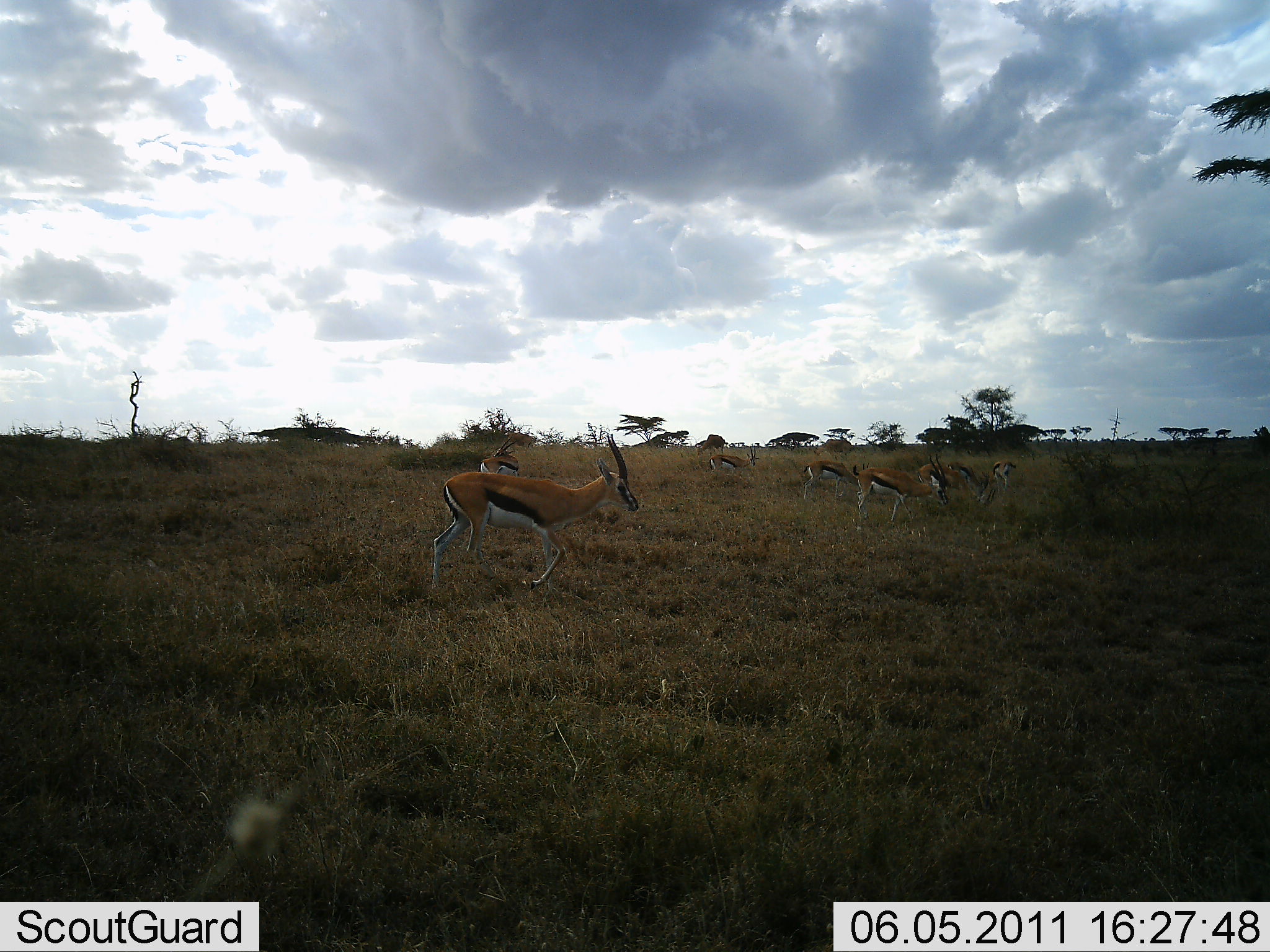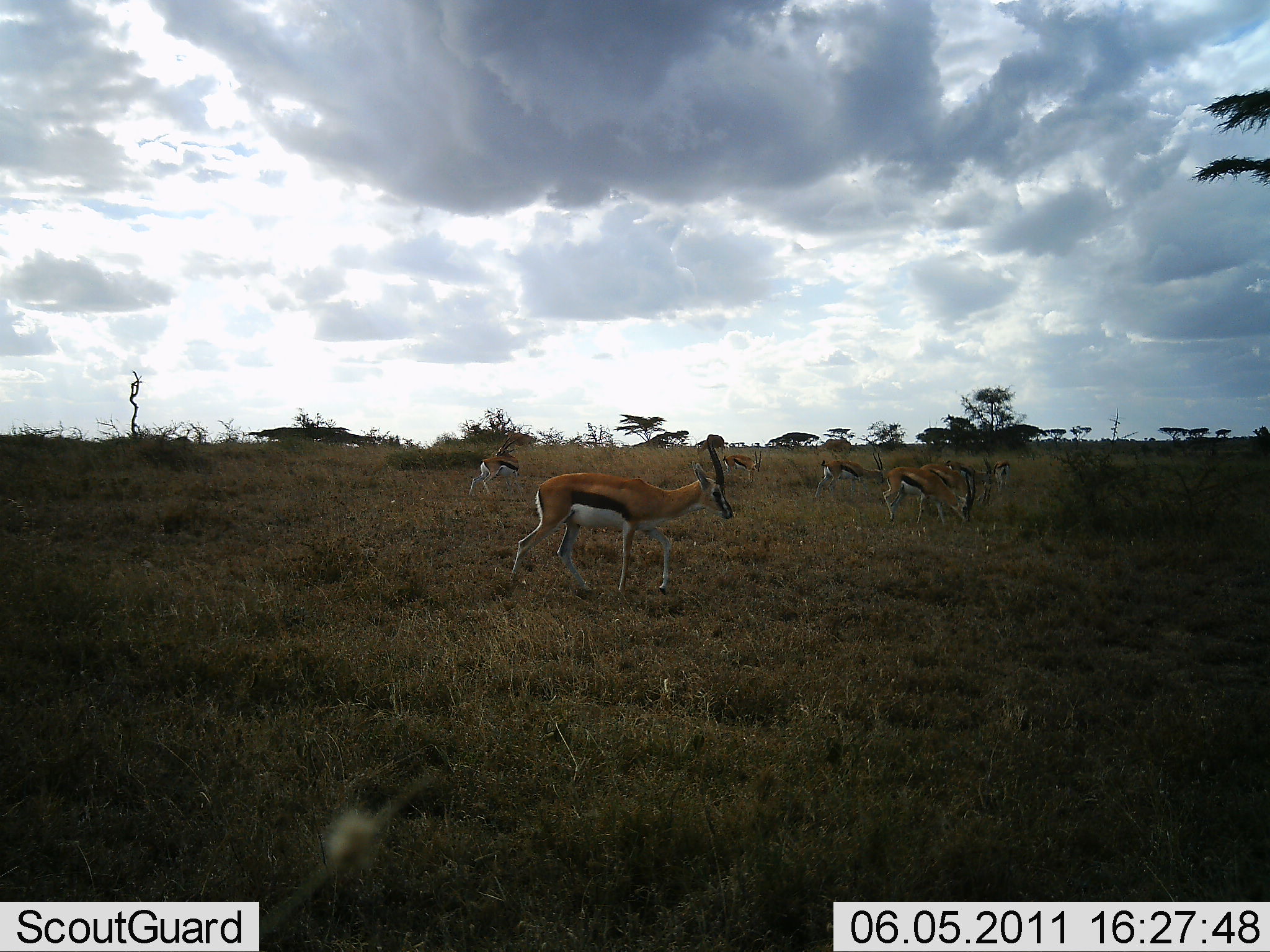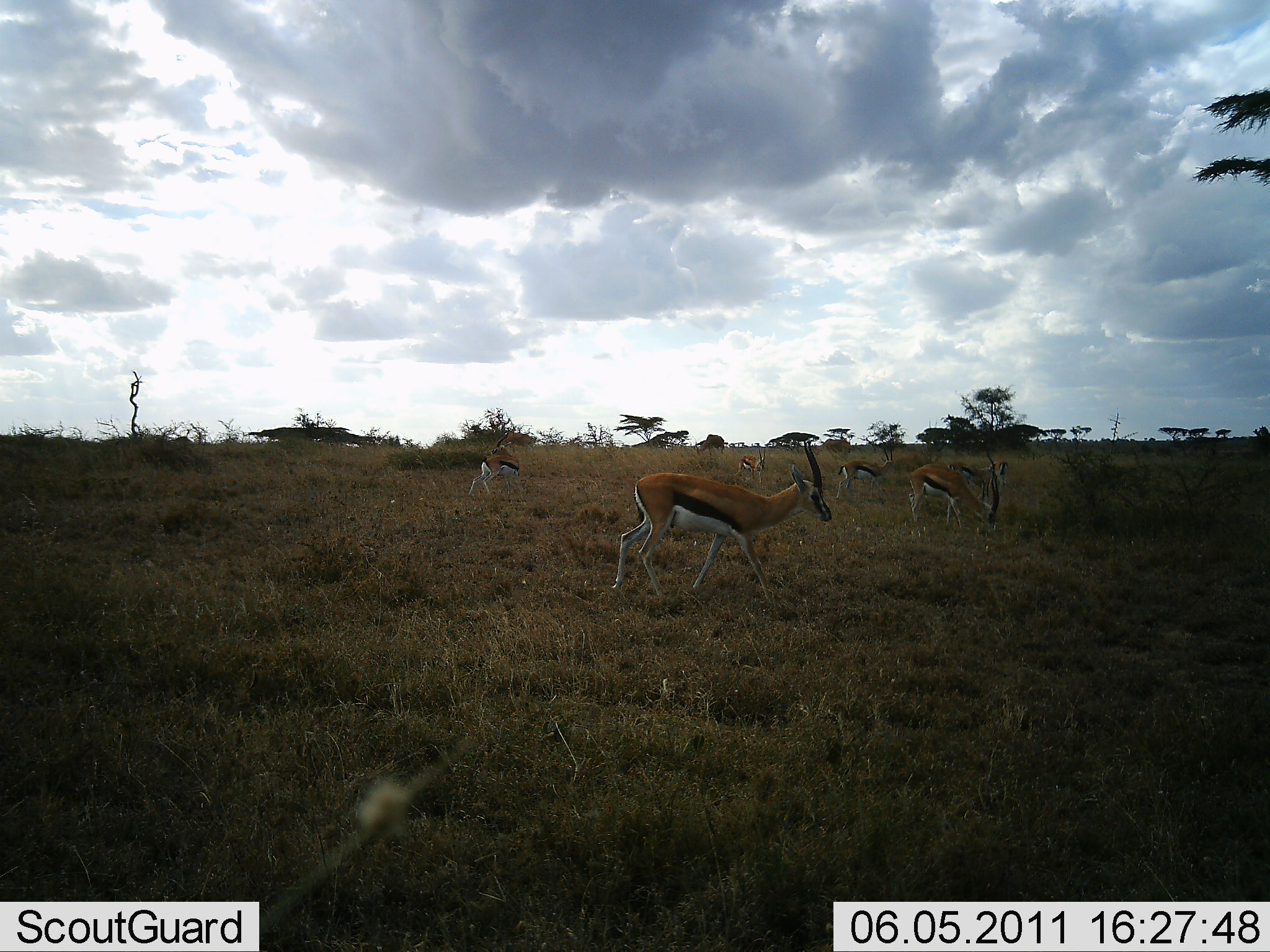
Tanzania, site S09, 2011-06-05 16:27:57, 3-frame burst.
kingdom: Animalia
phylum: Chordata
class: Mammalia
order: Artiodactyla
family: Bovidae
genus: Eudorcas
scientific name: Eudorcas thomsonii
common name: thomson's gazelle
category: gazellethomsons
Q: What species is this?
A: Gazellethomsons (thomson's gazelle) (Eudorcas thomsonii).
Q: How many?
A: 7.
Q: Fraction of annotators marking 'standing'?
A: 46%.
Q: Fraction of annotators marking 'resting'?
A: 0%.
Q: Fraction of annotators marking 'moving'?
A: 77%.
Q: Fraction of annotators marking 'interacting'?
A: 0%.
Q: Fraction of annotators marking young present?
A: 0%.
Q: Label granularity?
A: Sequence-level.